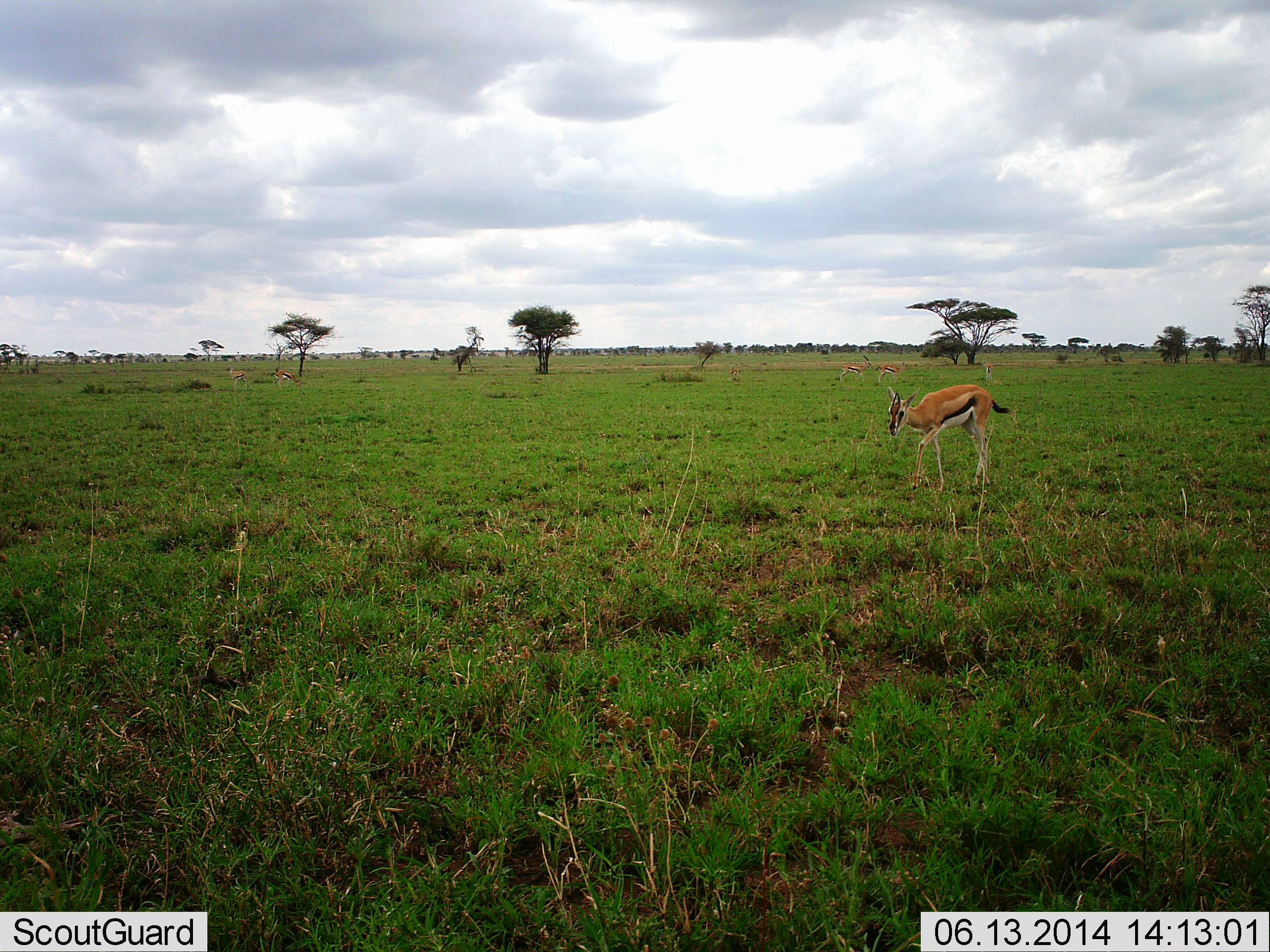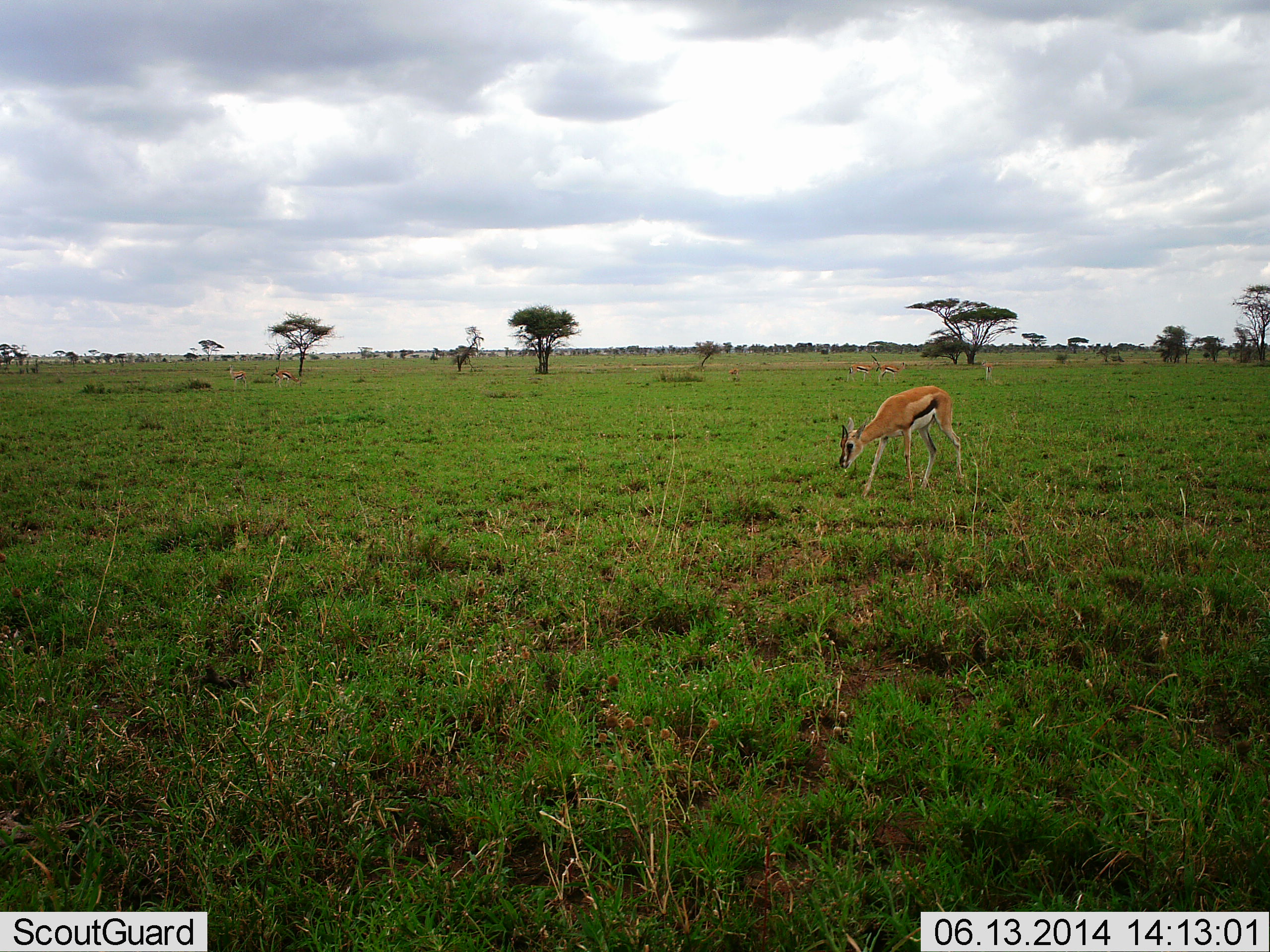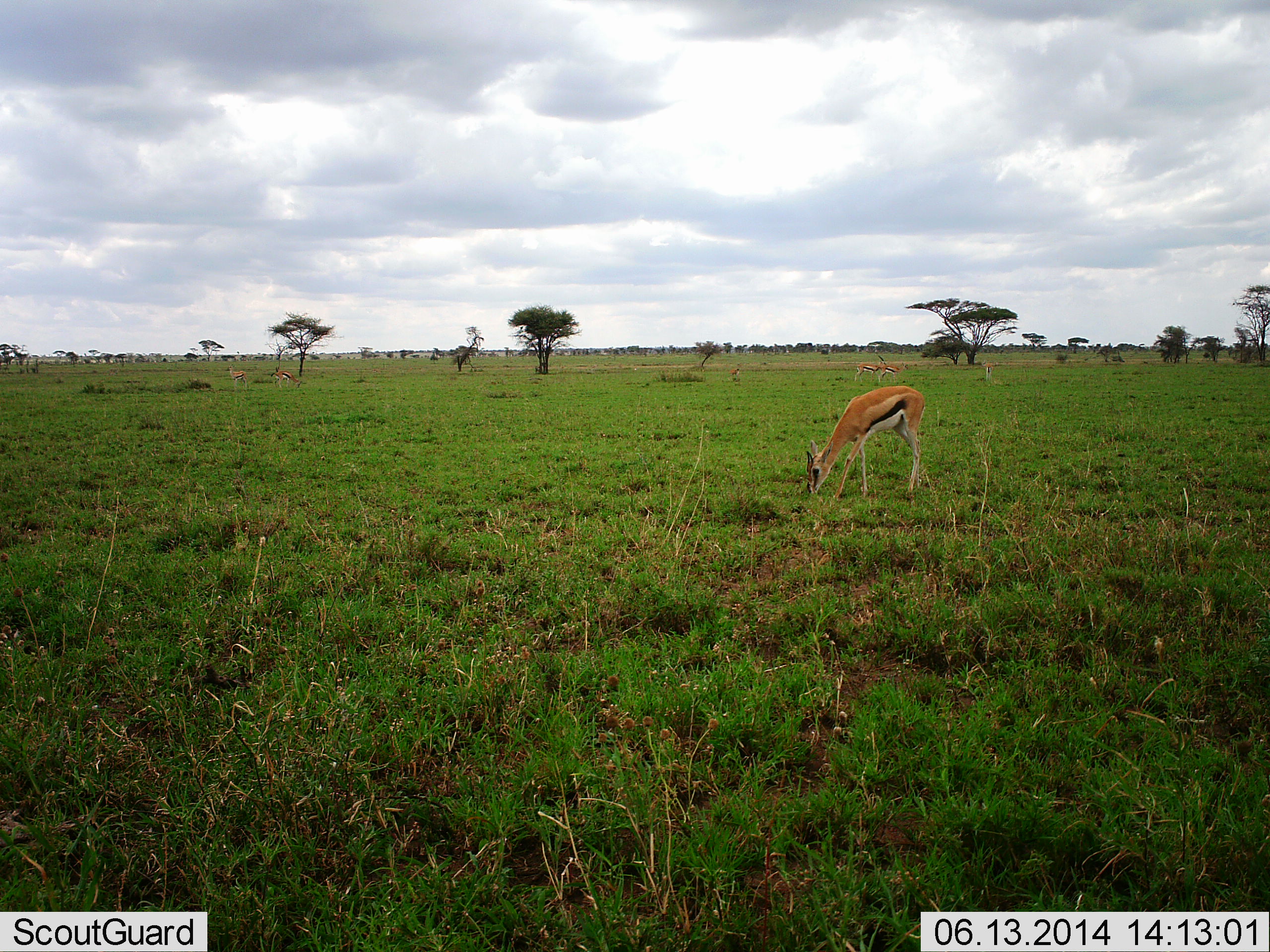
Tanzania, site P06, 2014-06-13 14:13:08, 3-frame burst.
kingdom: Animalia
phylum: Chordata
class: Mammalia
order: Artiodactyla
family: Bovidae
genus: Eudorcas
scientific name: Eudorcas thomsonii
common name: thomson's gazelle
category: gazellethomsons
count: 3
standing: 30%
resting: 0%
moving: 40%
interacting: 0%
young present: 0%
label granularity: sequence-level